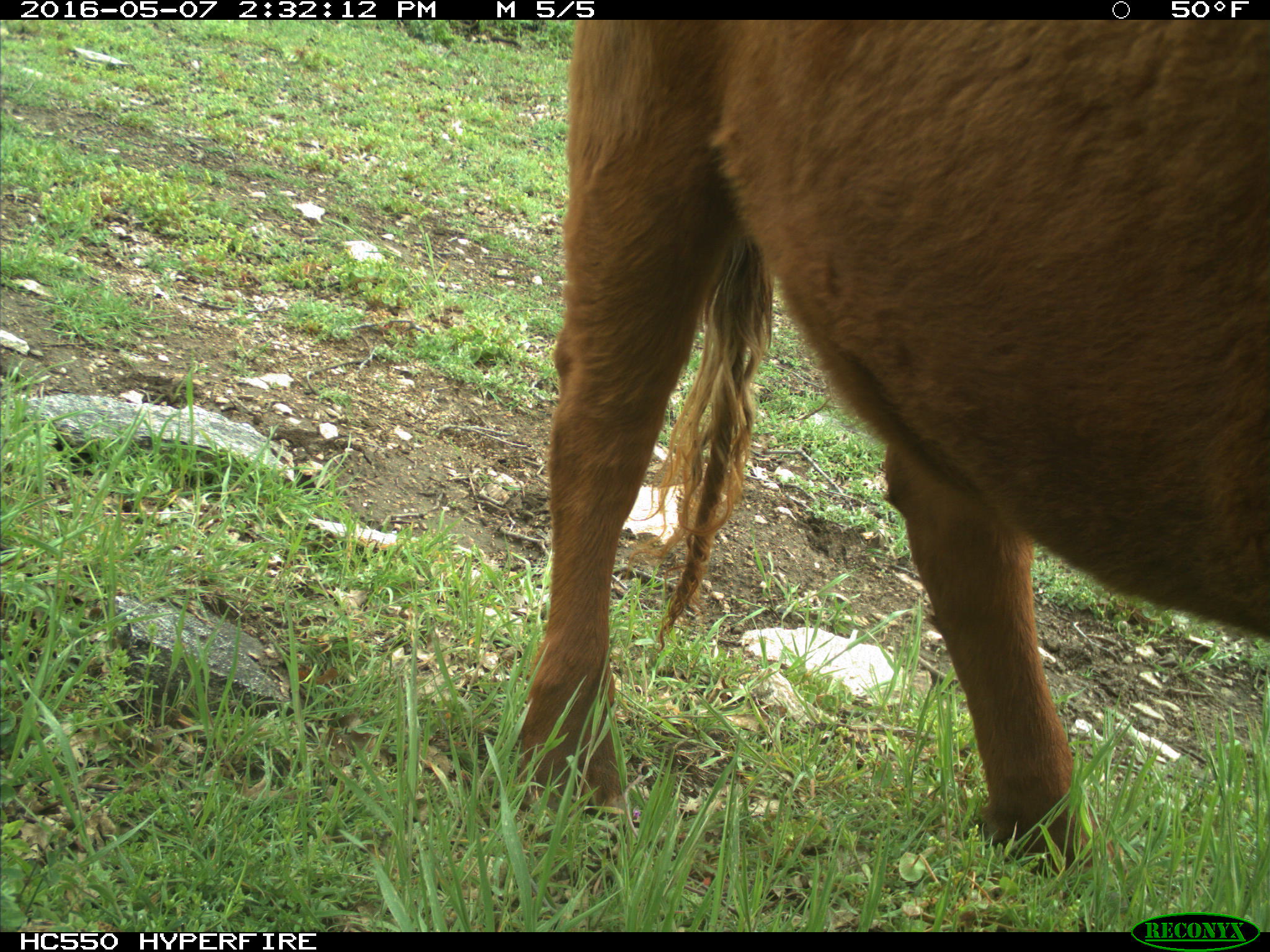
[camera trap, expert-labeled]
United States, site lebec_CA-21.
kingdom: Animalia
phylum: Chordata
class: Mammalia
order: Artiodactyla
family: Bovidae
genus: Bos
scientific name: Bos taurus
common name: domestic cow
Bos taurus (domestic cow).